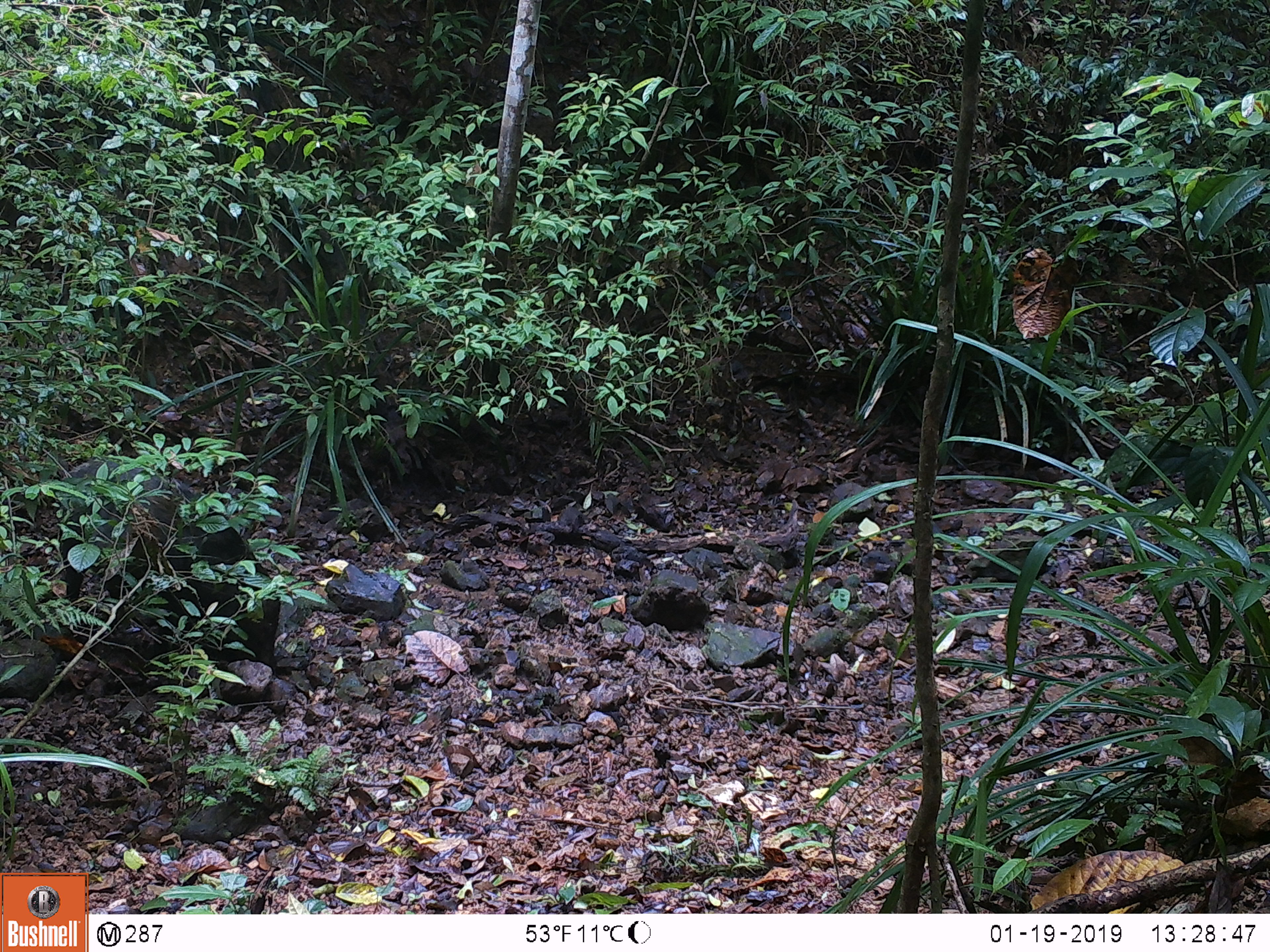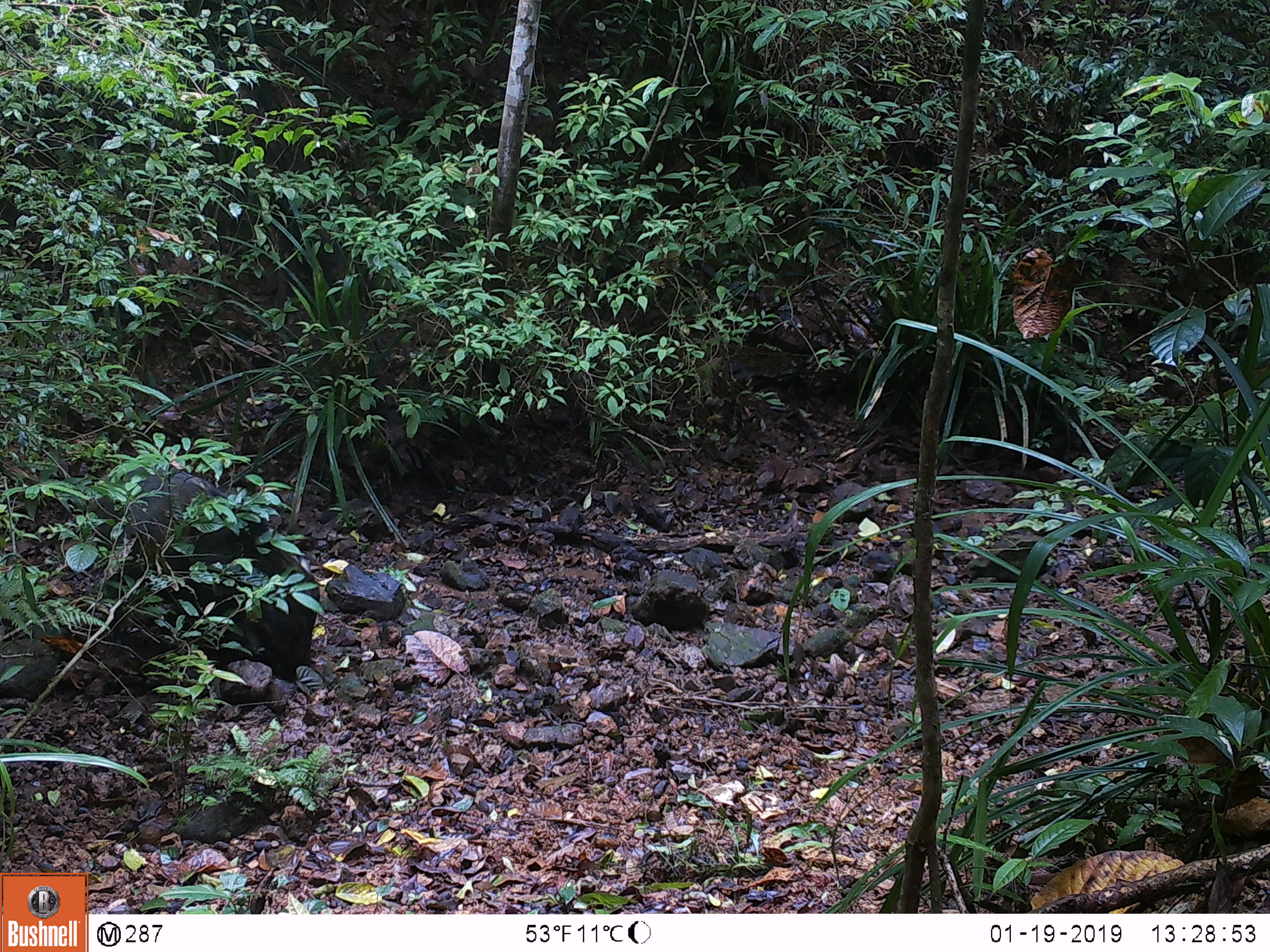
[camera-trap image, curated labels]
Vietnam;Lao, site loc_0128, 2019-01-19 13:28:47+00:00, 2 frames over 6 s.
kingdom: Animalia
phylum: Chordata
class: Mammalia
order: Artiodactyla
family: Suidae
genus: Sus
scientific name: Sus scrofa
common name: eurasian wild pig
Eurasian wild pig (Sus scrofa). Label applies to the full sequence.